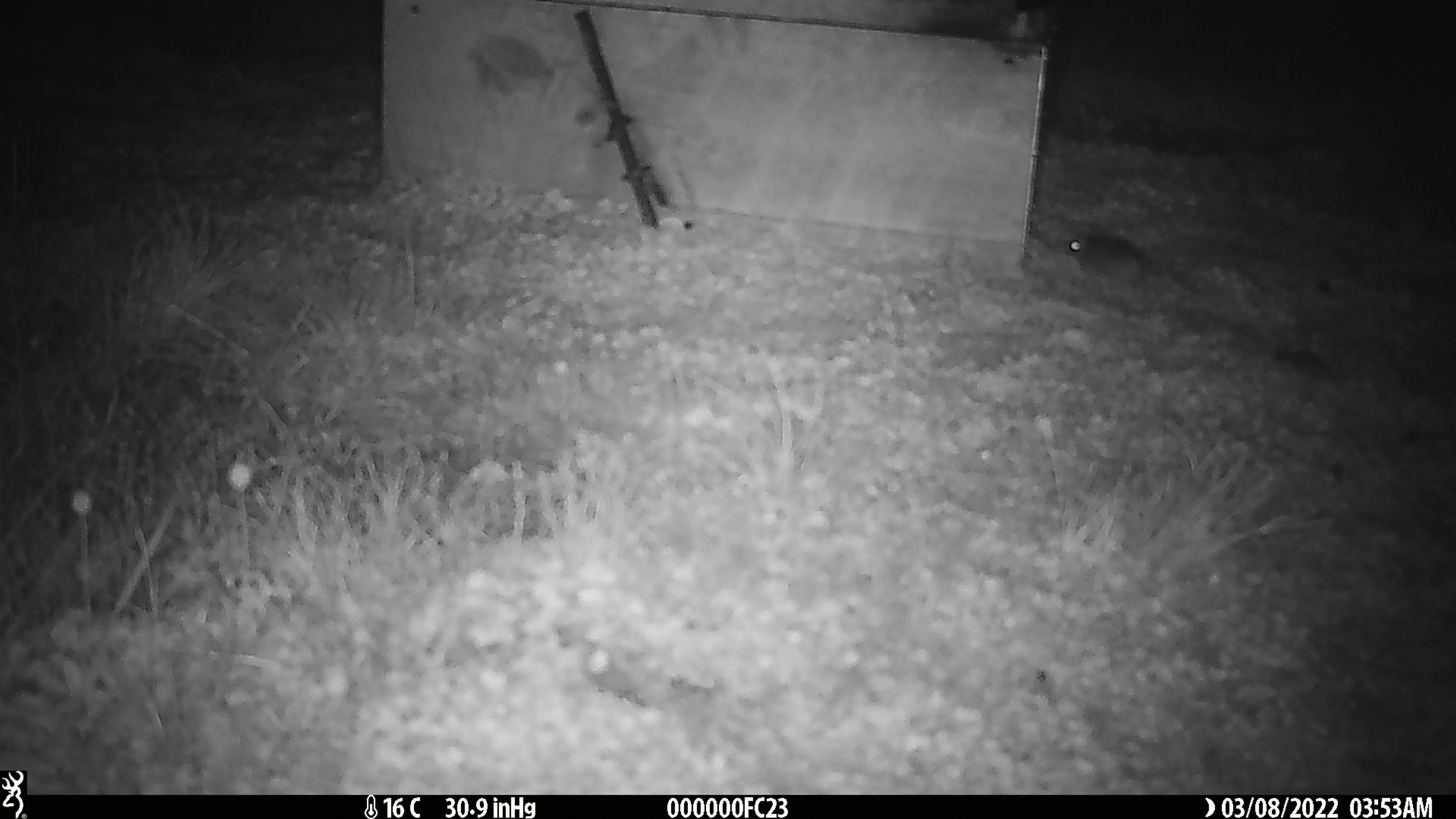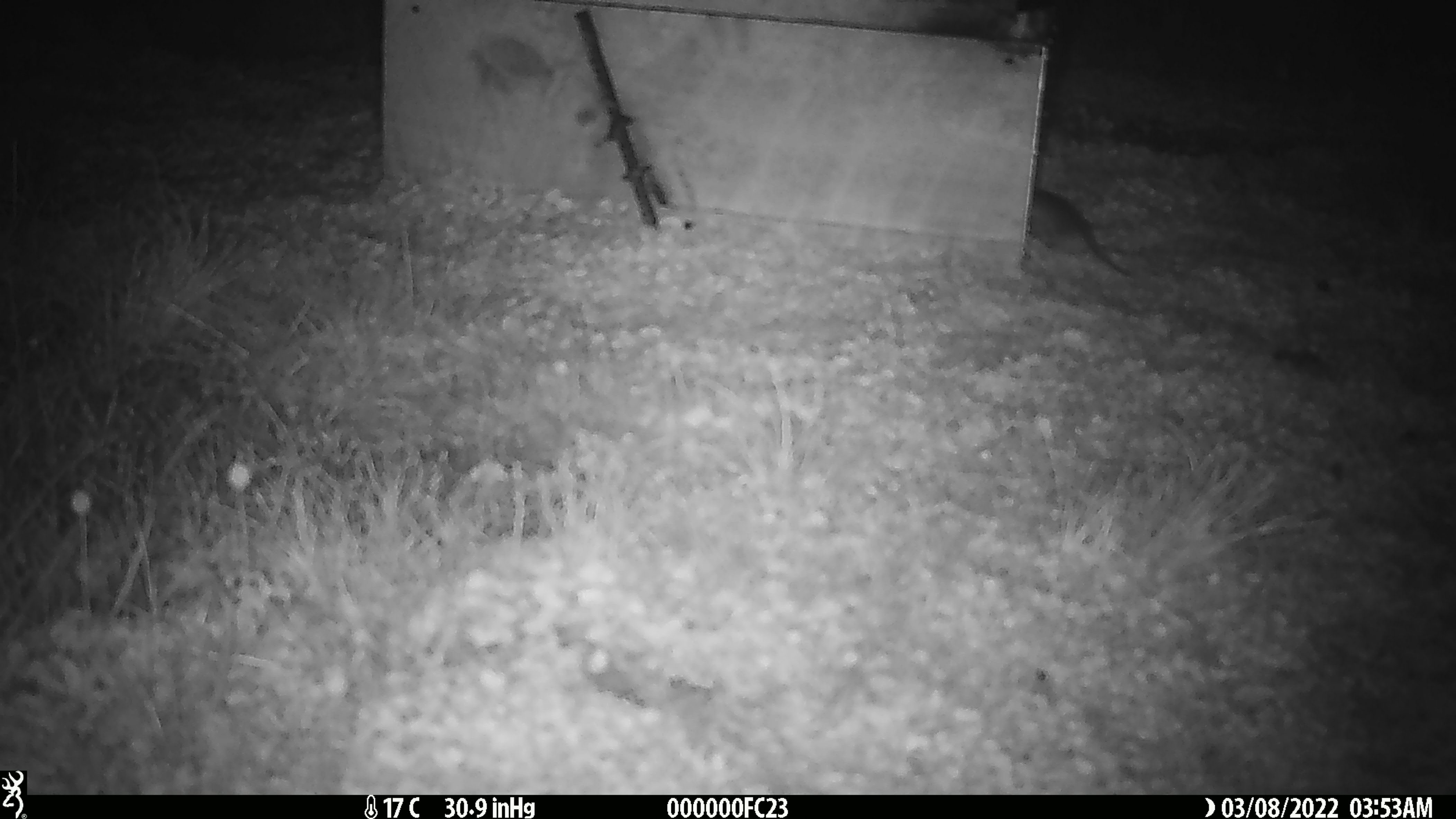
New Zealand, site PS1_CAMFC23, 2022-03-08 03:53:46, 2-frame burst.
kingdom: Animalia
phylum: Chordata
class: Mammalia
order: Rodentia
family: Muridae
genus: Mus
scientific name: Mus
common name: mouse